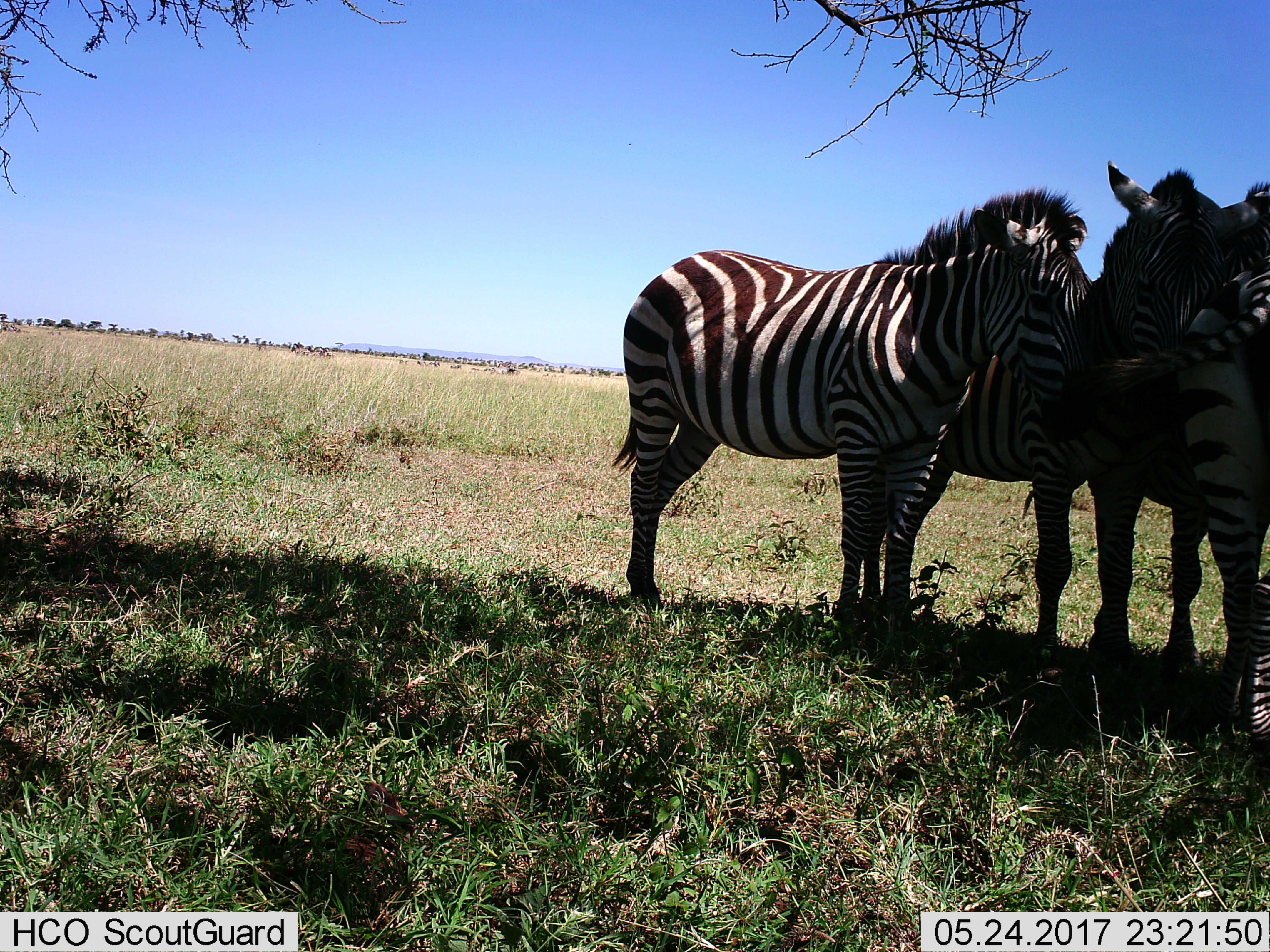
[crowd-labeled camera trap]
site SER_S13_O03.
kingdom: Animalia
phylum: Chordata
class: Mammalia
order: Perissodactyla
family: Equidae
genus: Equus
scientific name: Equus quagga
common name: plains zebra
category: zebraplains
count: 3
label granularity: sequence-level